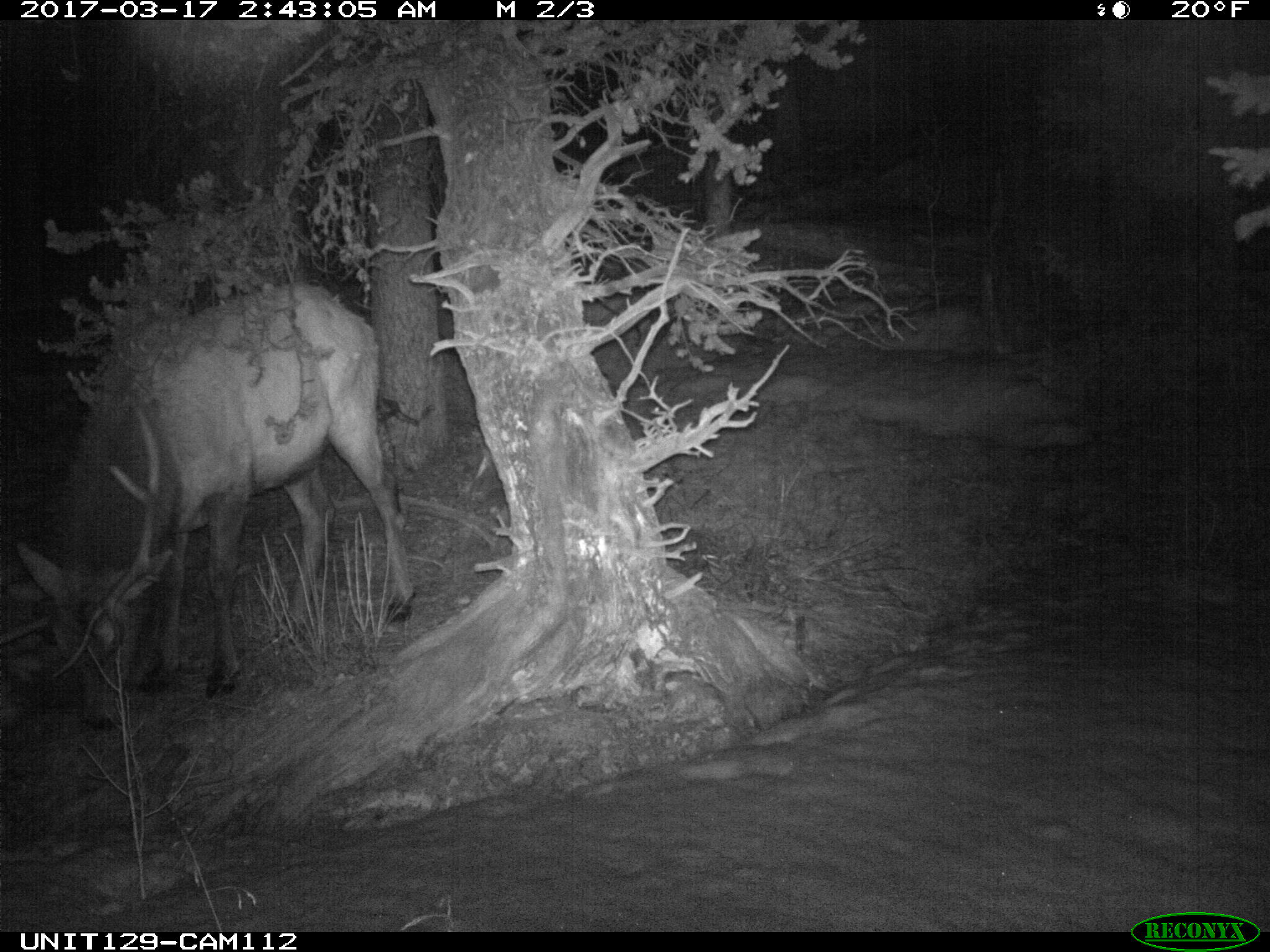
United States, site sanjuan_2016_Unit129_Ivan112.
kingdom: Animalia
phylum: Chordata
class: Mammalia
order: Artiodactyla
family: Cervidae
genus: Cervus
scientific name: Cervus elaphus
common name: red deer